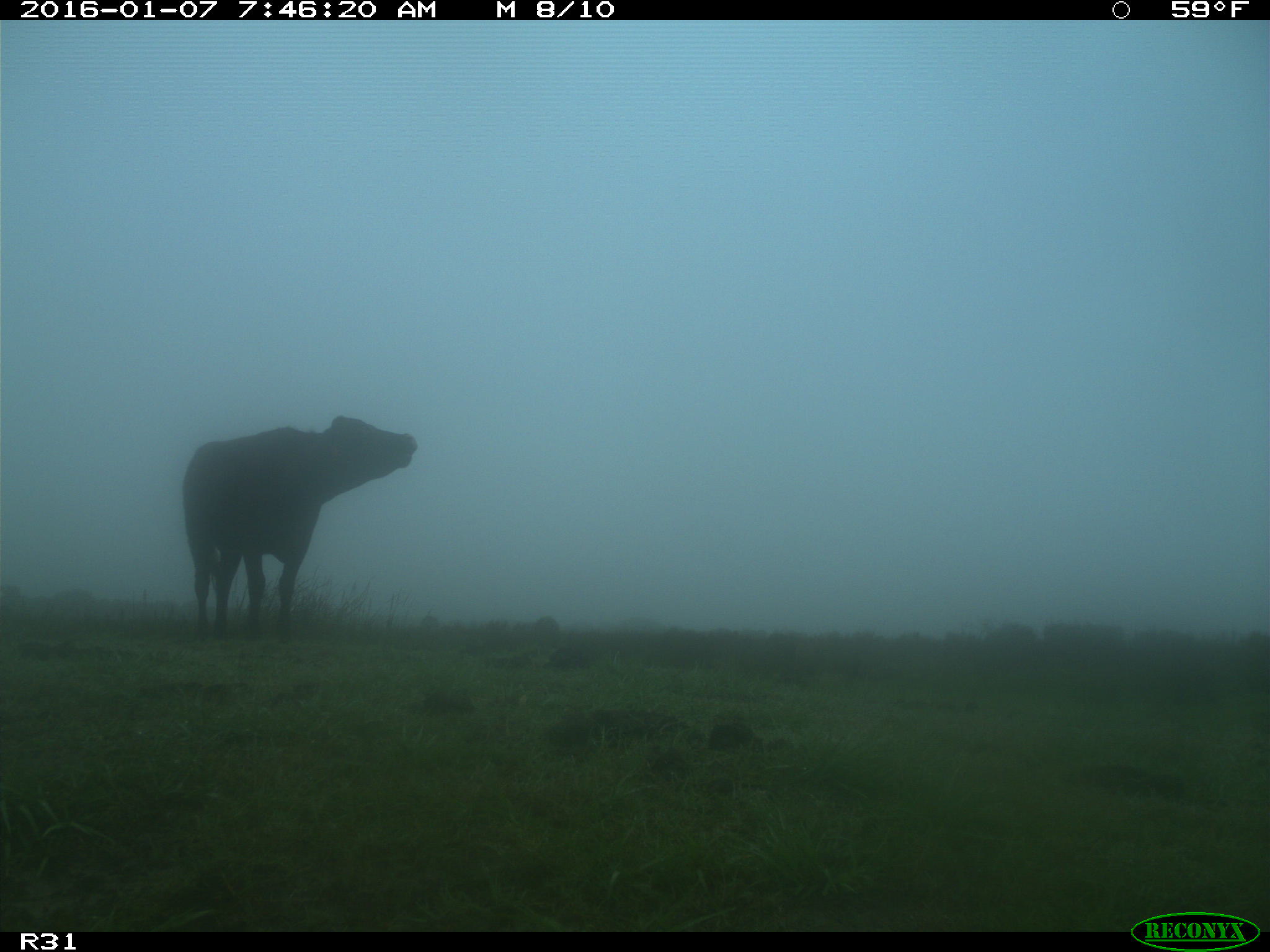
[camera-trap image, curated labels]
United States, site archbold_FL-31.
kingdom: Animalia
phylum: Chordata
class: Mammalia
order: Artiodactyla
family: Bovidae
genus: Bos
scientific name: Bos taurus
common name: domestic cow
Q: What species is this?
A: Bos taurus (domestic cow).